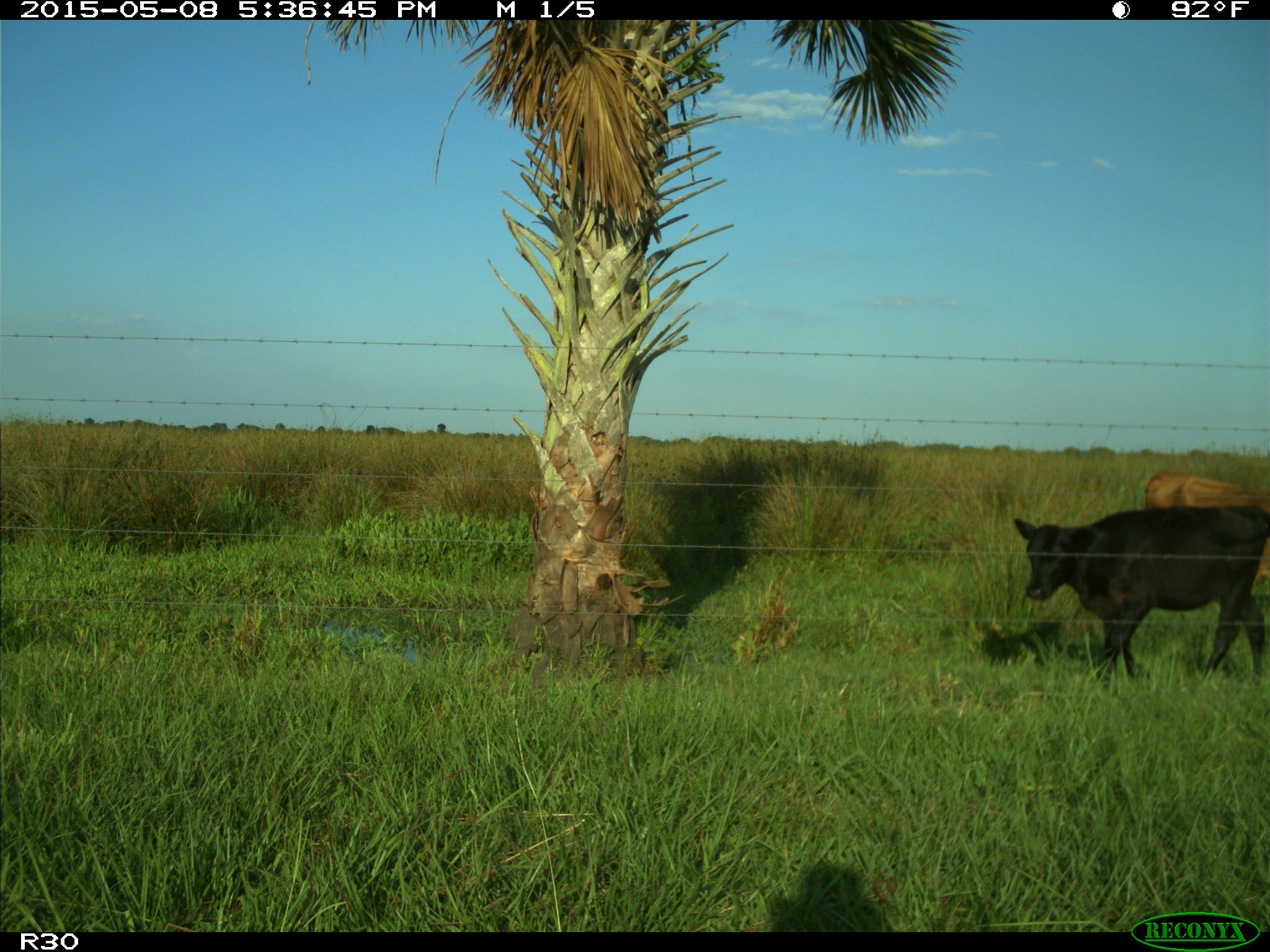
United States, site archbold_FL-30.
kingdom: Animalia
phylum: Chordata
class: Mammalia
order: Artiodactyla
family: Bovidae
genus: Bos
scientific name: Bos taurus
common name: domestic cow